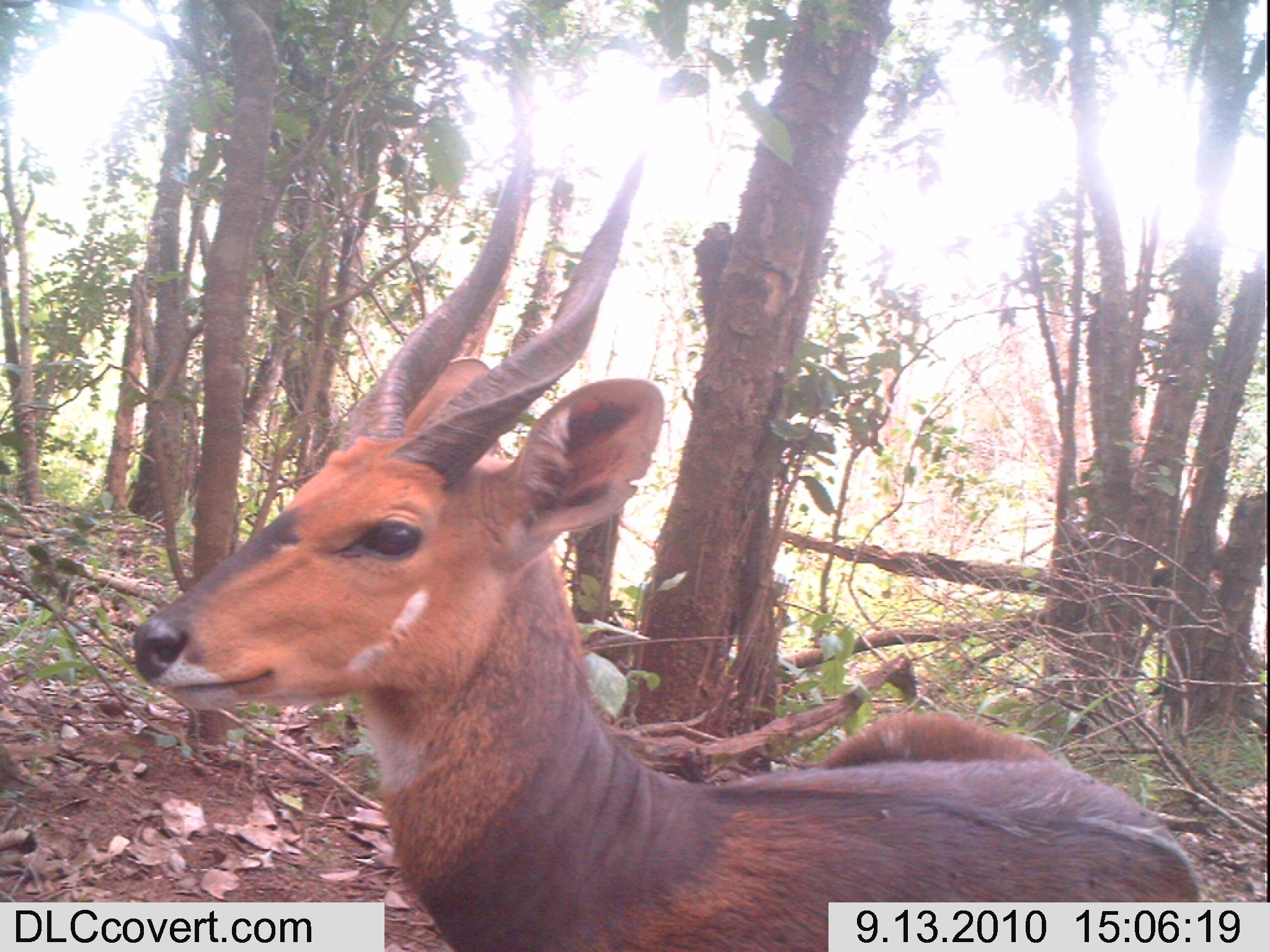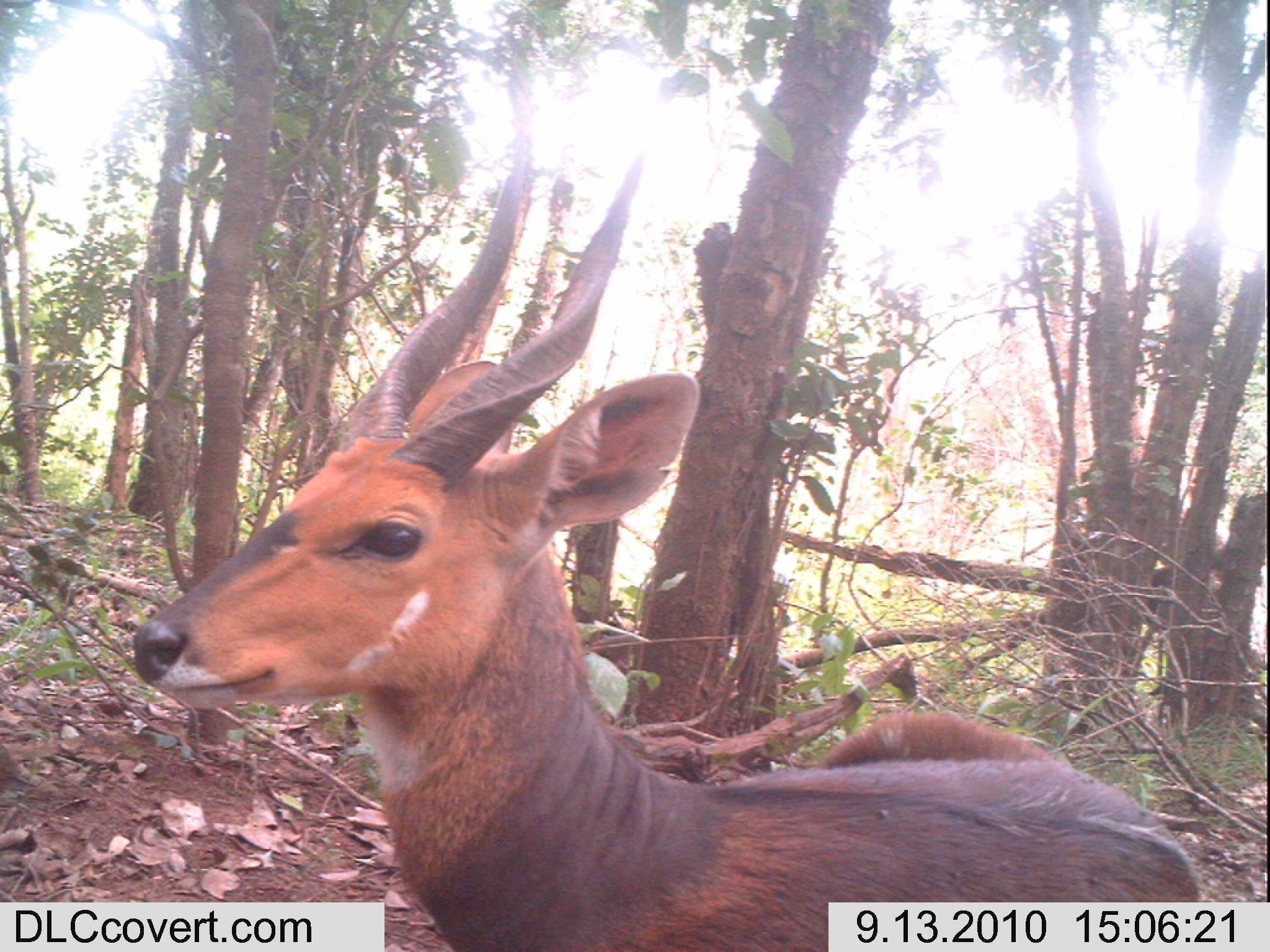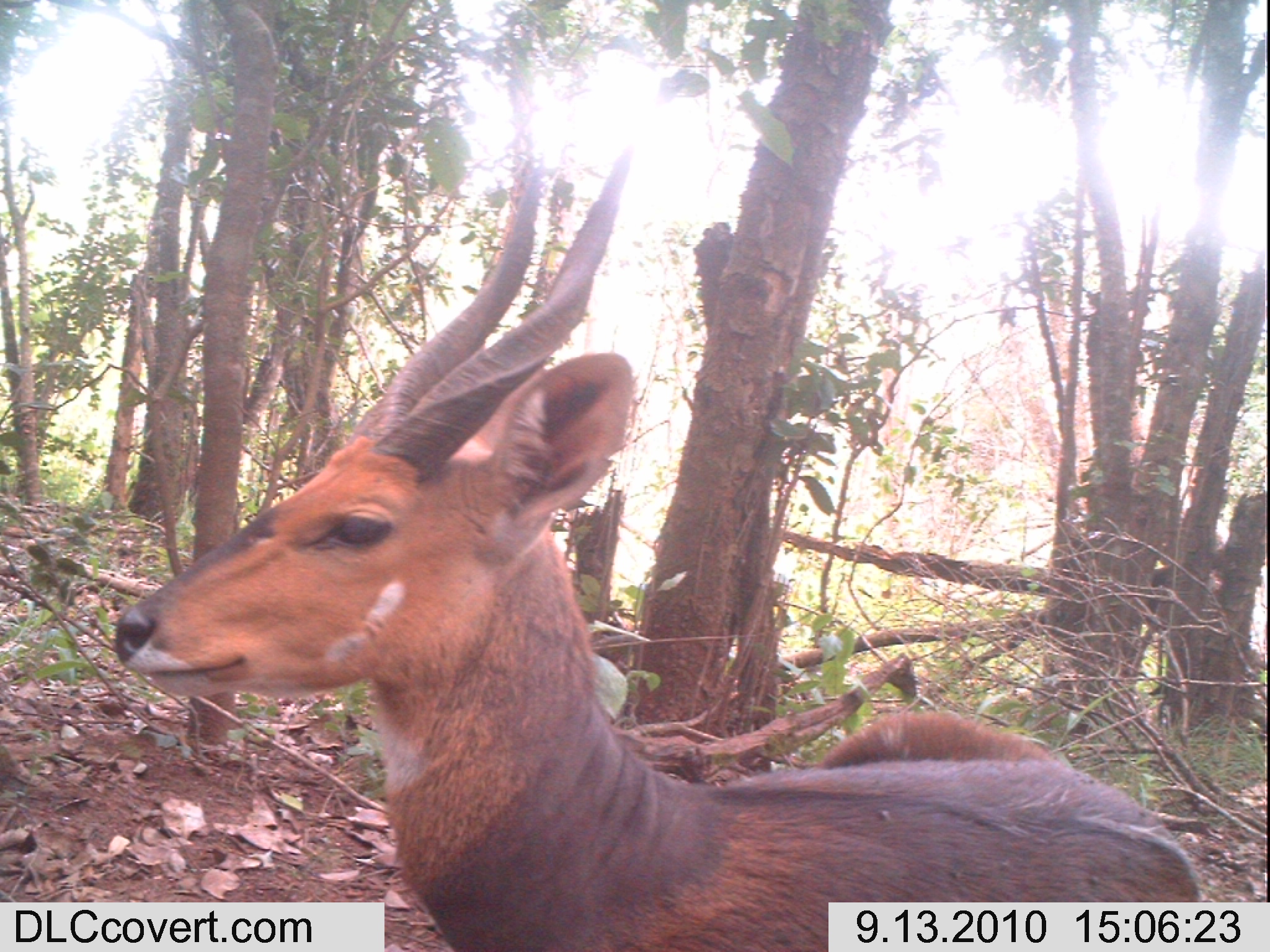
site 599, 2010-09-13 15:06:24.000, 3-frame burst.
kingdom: Animalia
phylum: Chordata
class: Mammalia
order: Artiodactyla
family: Bovidae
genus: Tragelaphus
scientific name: Tragelaphus scriptus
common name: bushbuck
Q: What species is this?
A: Tragelaphus scriptus (bushbuck).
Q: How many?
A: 1.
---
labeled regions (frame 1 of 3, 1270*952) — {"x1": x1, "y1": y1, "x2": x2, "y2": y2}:
tragelaphus scriptus: {"x1": 123, "y1": 122, "x2": 1202, "y2": 943}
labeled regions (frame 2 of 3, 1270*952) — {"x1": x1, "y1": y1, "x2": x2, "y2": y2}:
tragelaphus scriptus: {"x1": 123, "y1": 137, "x2": 1202, "y2": 941}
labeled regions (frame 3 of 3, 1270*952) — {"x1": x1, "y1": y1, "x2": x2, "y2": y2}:
tragelaphus scriptus: {"x1": 99, "y1": 134, "x2": 1201, "y2": 941}